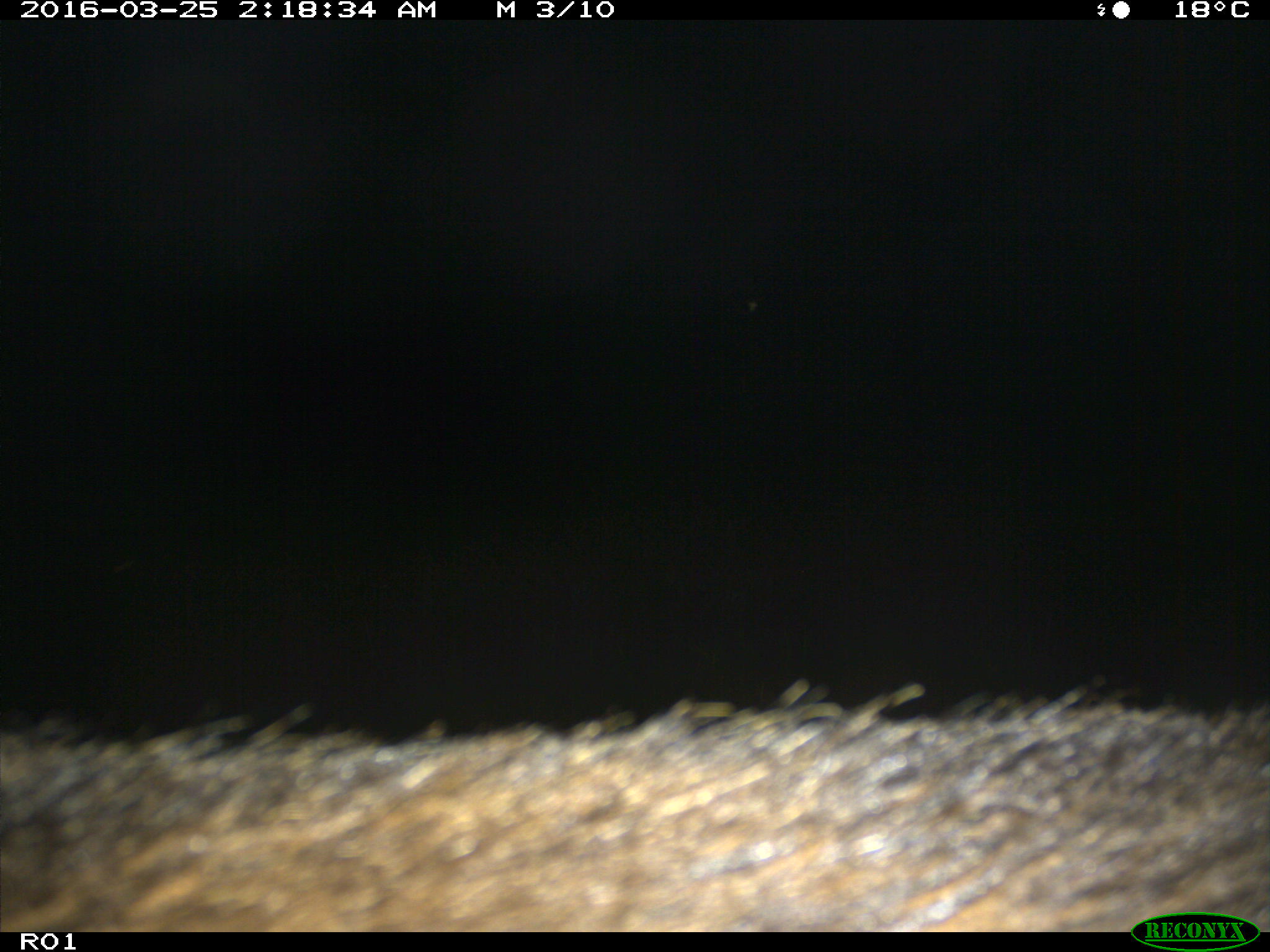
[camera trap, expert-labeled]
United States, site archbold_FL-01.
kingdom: Animalia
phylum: Chordata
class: Mammalia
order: Artiodactyla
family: Bovidae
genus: Bos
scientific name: Bos taurus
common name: domestic cow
Bos taurus (domestic cow).